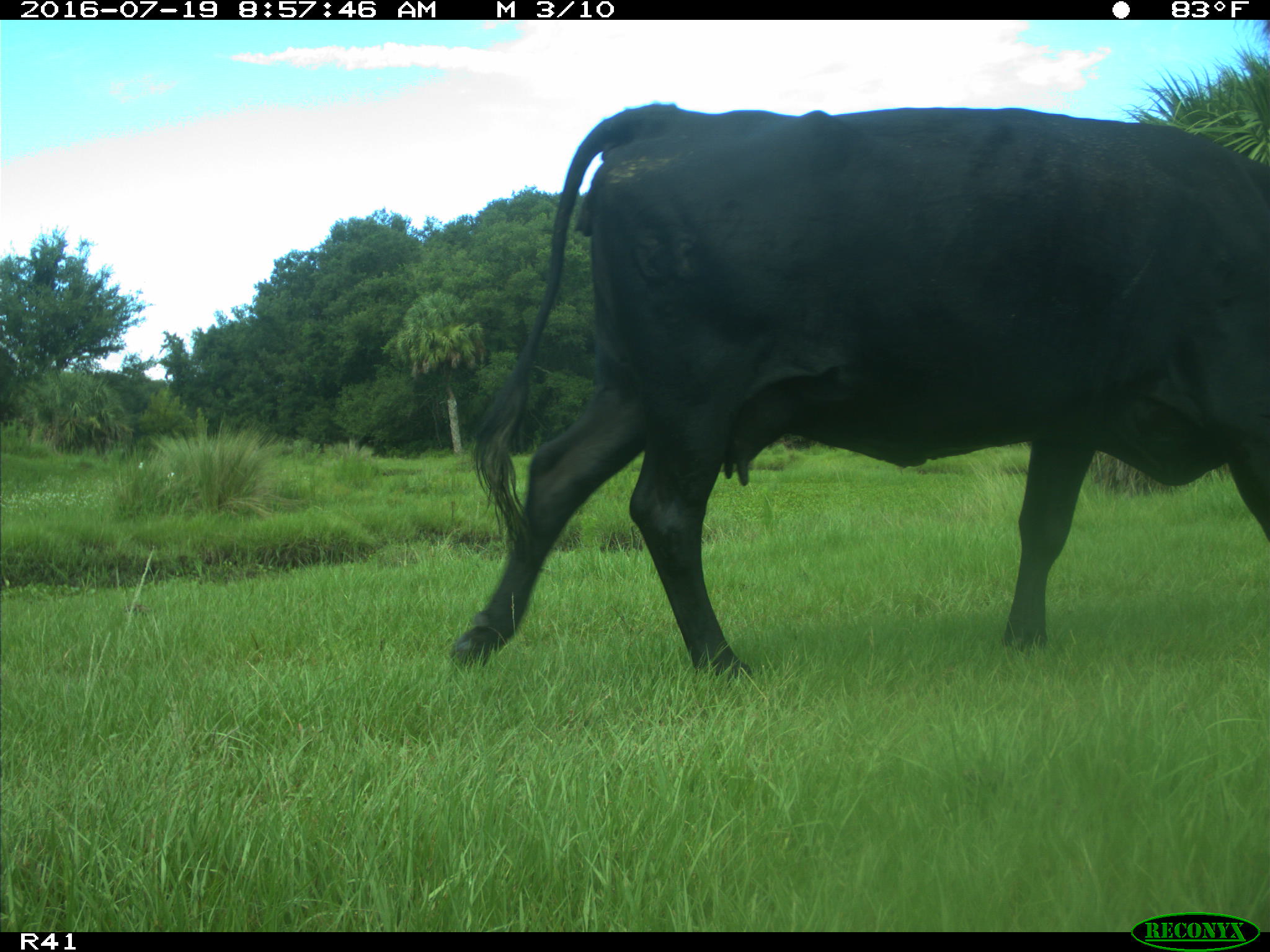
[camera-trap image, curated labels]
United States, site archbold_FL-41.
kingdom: Animalia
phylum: Chordata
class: Mammalia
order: Artiodactyla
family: Bovidae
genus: Bos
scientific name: Bos taurus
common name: domestic cow